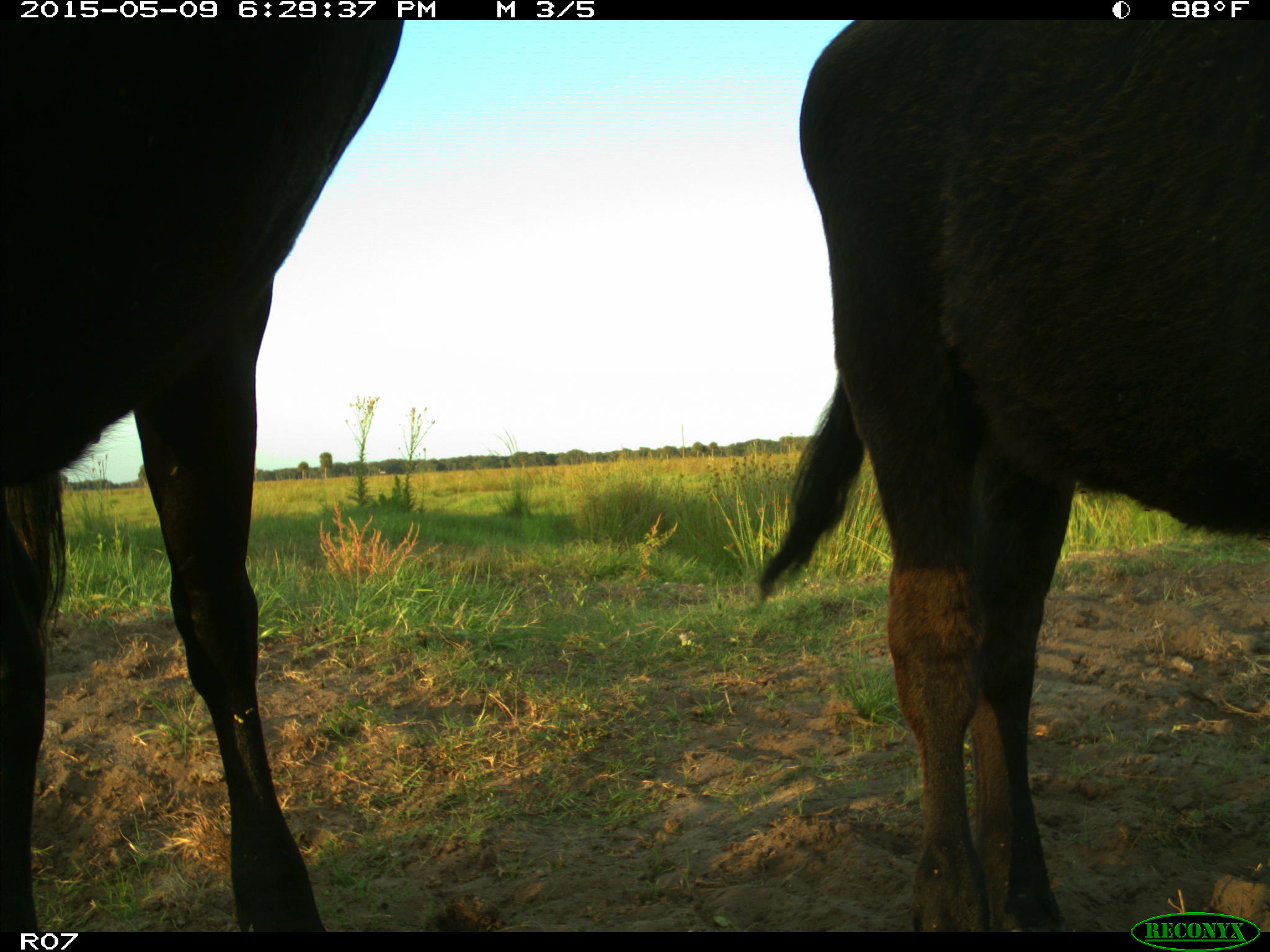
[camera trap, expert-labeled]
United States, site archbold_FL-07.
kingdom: Animalia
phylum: Chordata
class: Mammalia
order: Artiodactyla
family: Bovidae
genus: Bos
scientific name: Bos taurus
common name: domestic cow